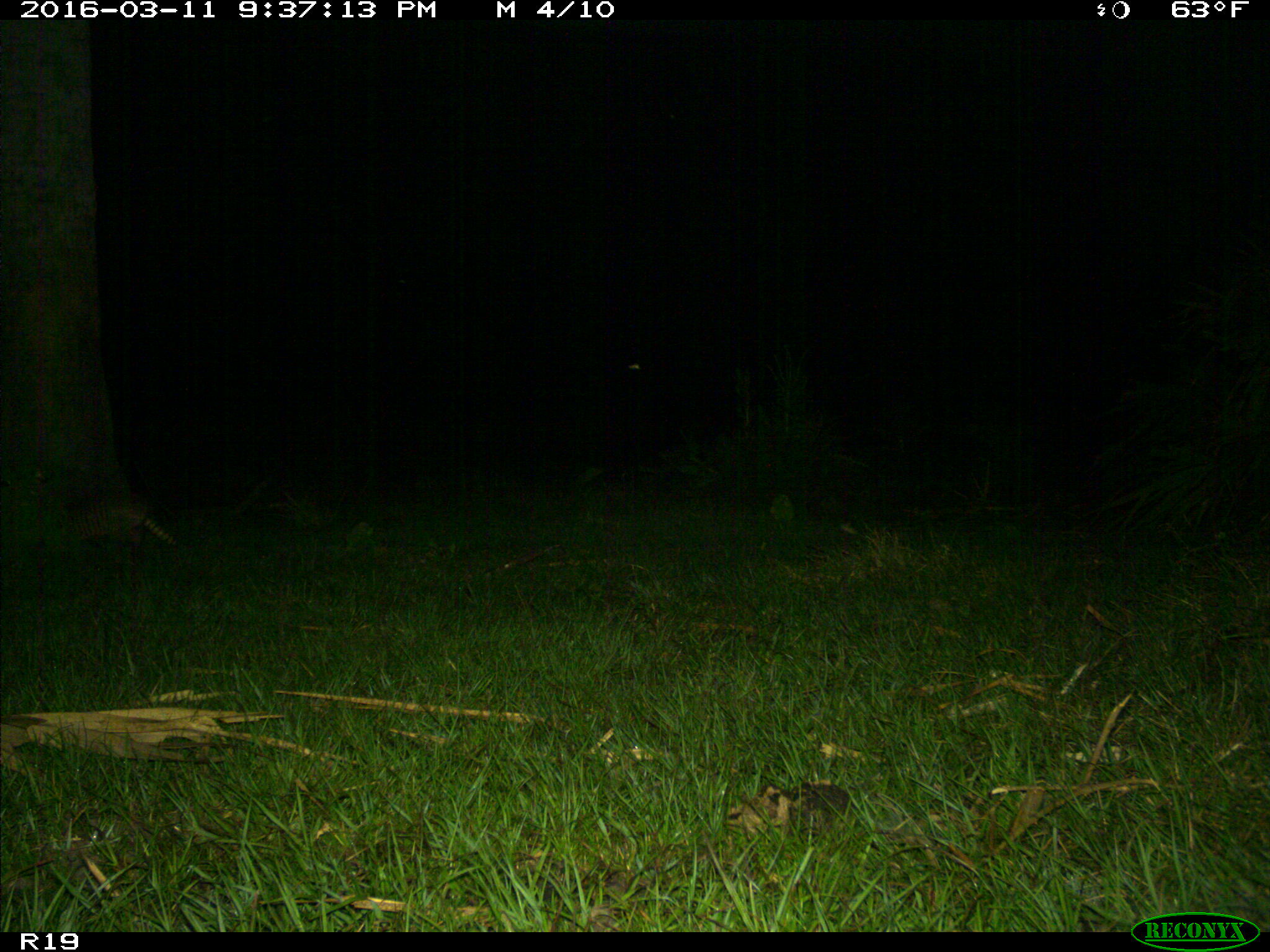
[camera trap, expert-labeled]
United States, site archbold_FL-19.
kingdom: Animalia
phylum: Chordata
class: Mammalia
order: Cingulata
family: Dasypodidae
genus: Dasypus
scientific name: Dasypus novemcinctus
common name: nine-banded armadillo